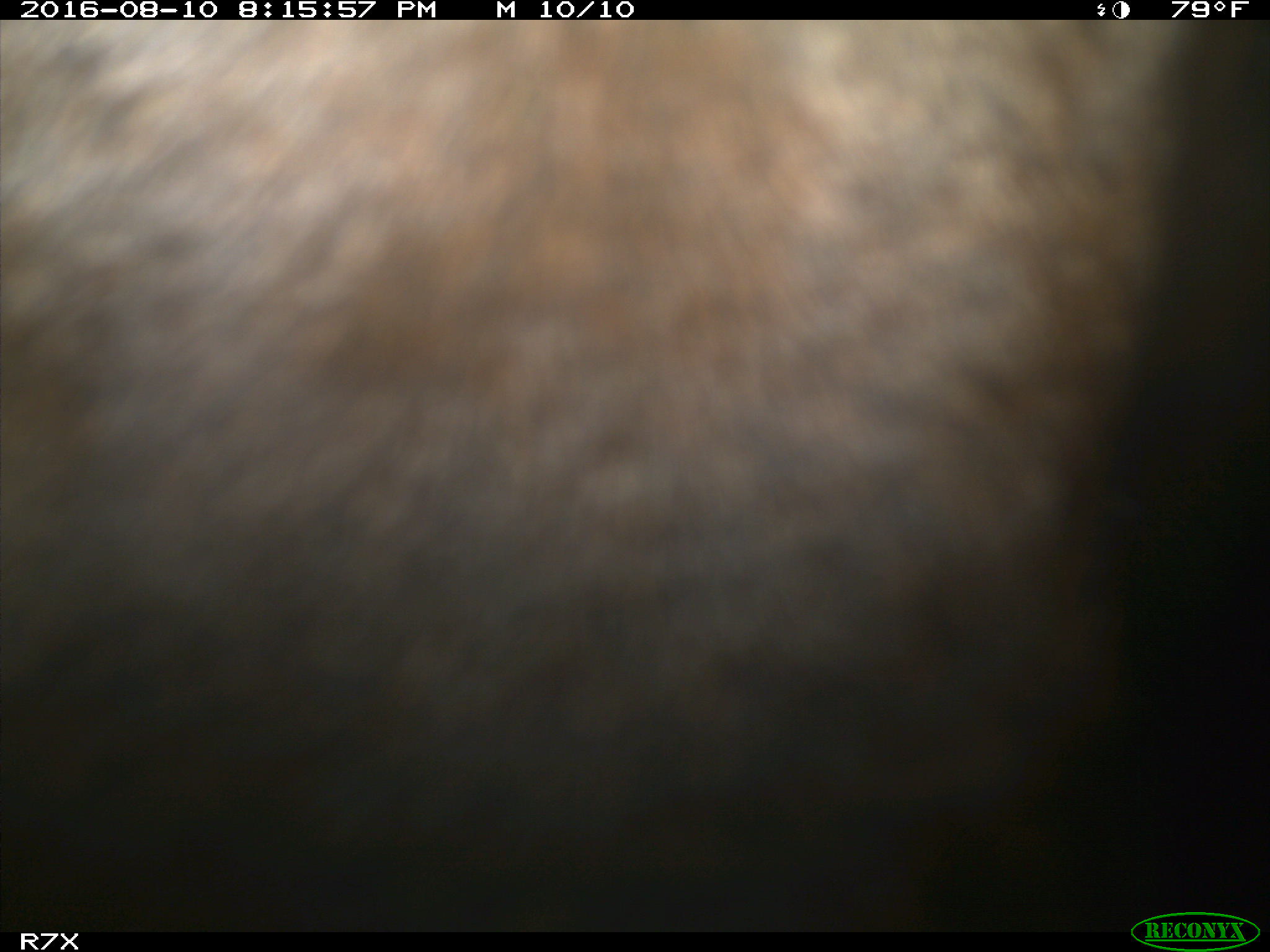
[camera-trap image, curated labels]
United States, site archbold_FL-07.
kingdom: Animalia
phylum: Chordata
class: Mammalia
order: Artiodactyla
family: Bovidae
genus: Bos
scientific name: Bos taurus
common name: domestic cow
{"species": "Bos taurus (domestic cow)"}